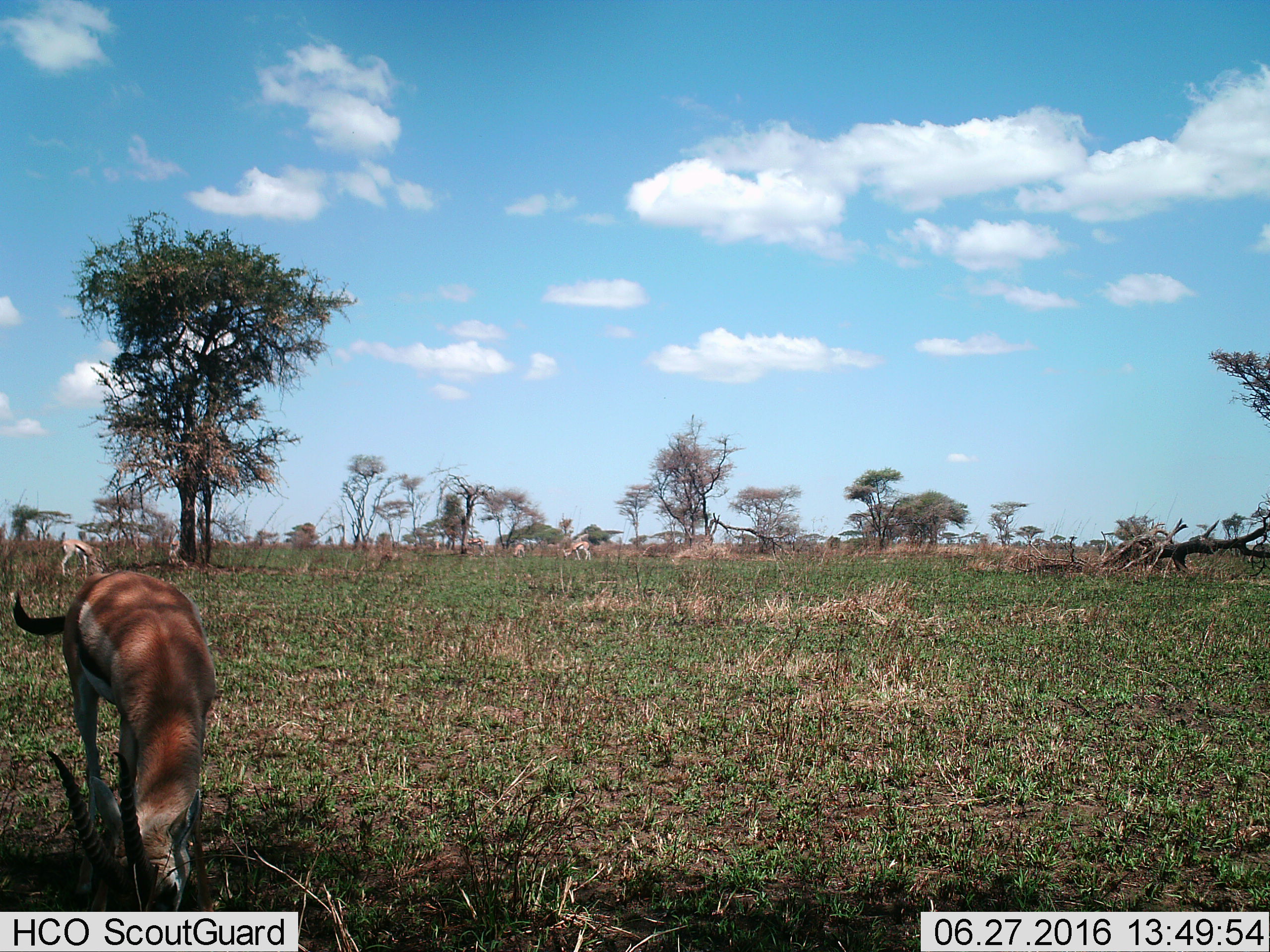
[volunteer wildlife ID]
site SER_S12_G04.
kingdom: Animalia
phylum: Chordata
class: Mammalia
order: Artiodactyla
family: Bovidae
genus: Eudorcas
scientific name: Eudorcas thomsonii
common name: thomson's gazelle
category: gazellethomsons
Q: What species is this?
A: Gazellethomsons (thomson's gazelle) (Eudorcas thomsonii).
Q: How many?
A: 5.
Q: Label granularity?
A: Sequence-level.